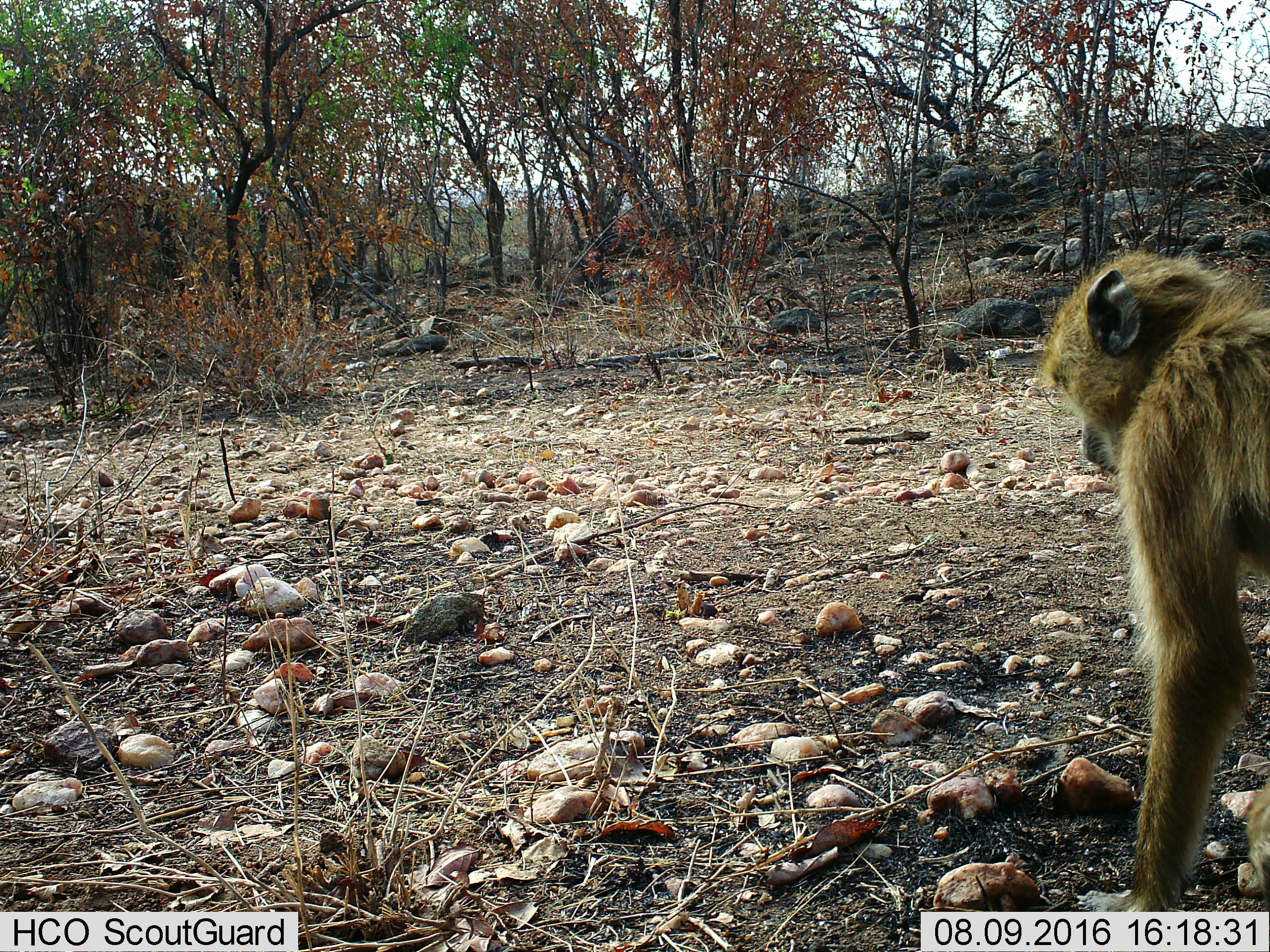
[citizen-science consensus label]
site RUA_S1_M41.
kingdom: Animalia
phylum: Chordata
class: Mammalia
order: Primates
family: Cercopithecidae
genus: Papio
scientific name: Papio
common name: baboon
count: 1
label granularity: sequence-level